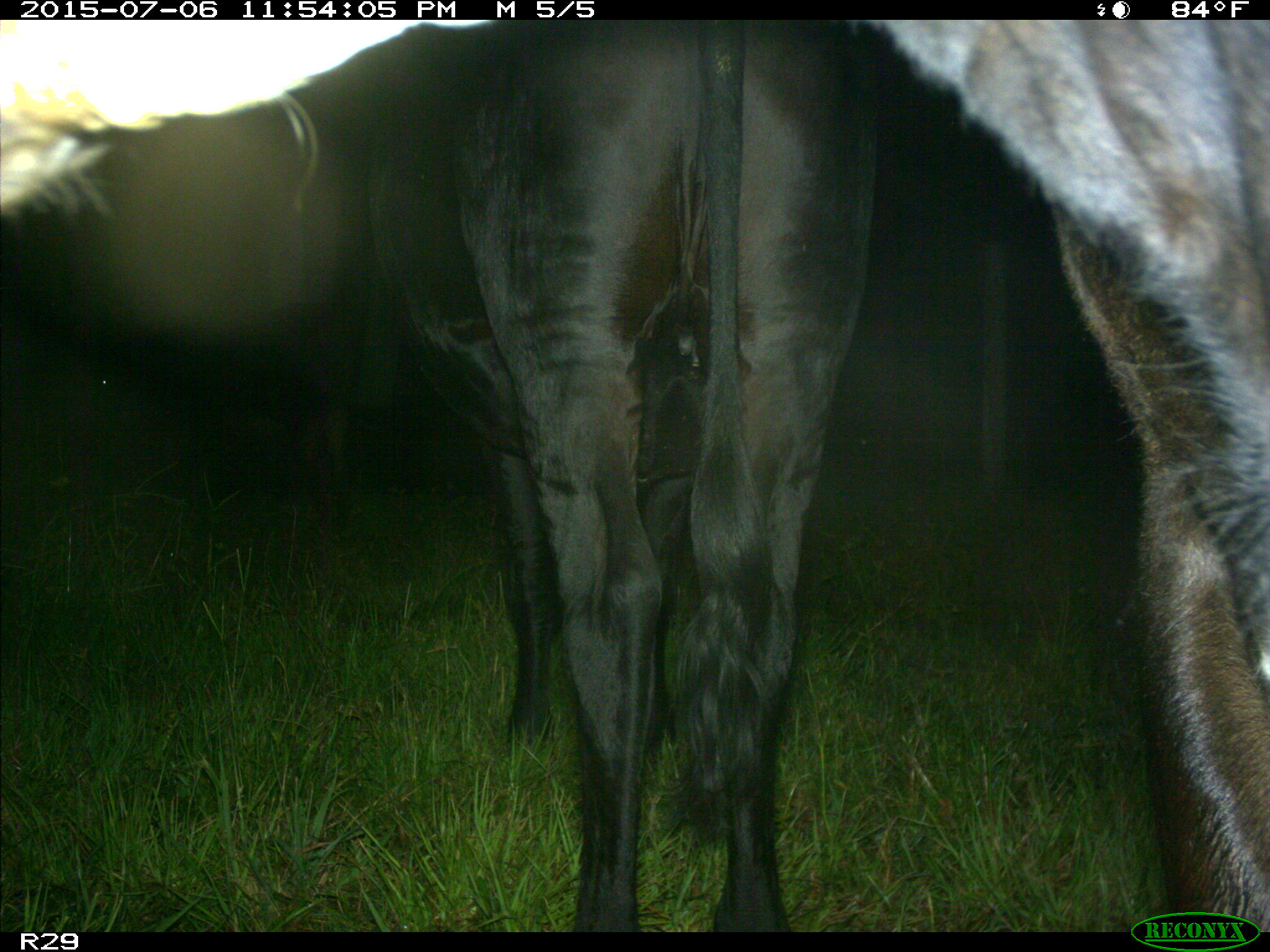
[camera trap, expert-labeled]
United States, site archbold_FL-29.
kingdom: Animalia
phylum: Chordata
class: Mammalia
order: Artiodactyla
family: Bovidae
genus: Bos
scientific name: Bos taurus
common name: domestic cow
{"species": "Bos taurus (domestic cow)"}